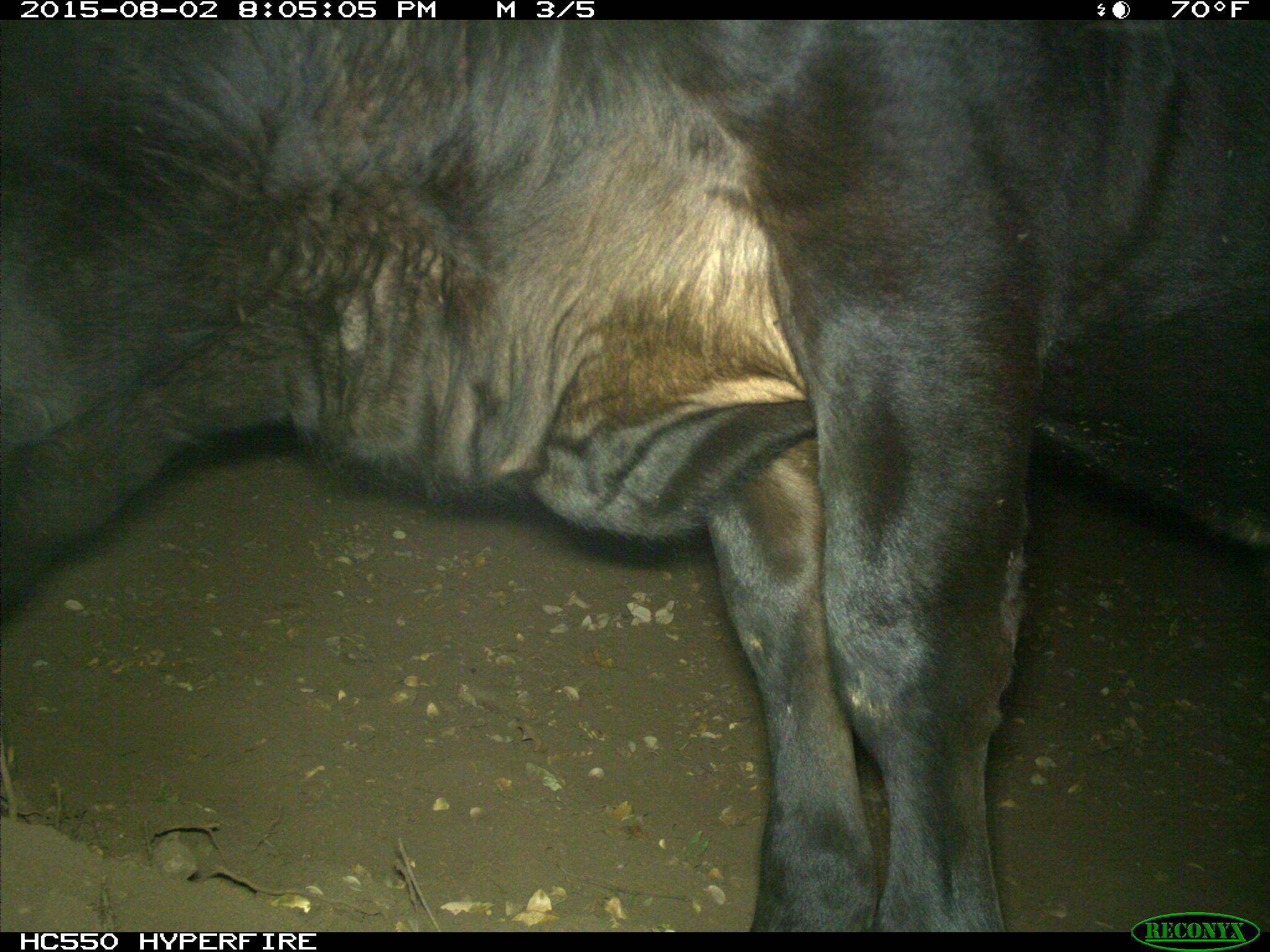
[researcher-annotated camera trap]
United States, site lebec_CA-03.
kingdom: Animalia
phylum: Chordata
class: Mammalia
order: Artiodactyla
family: Bovidae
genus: Bos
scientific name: Bos taurus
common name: domestic cow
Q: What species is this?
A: Bos taurus (domestic cow).